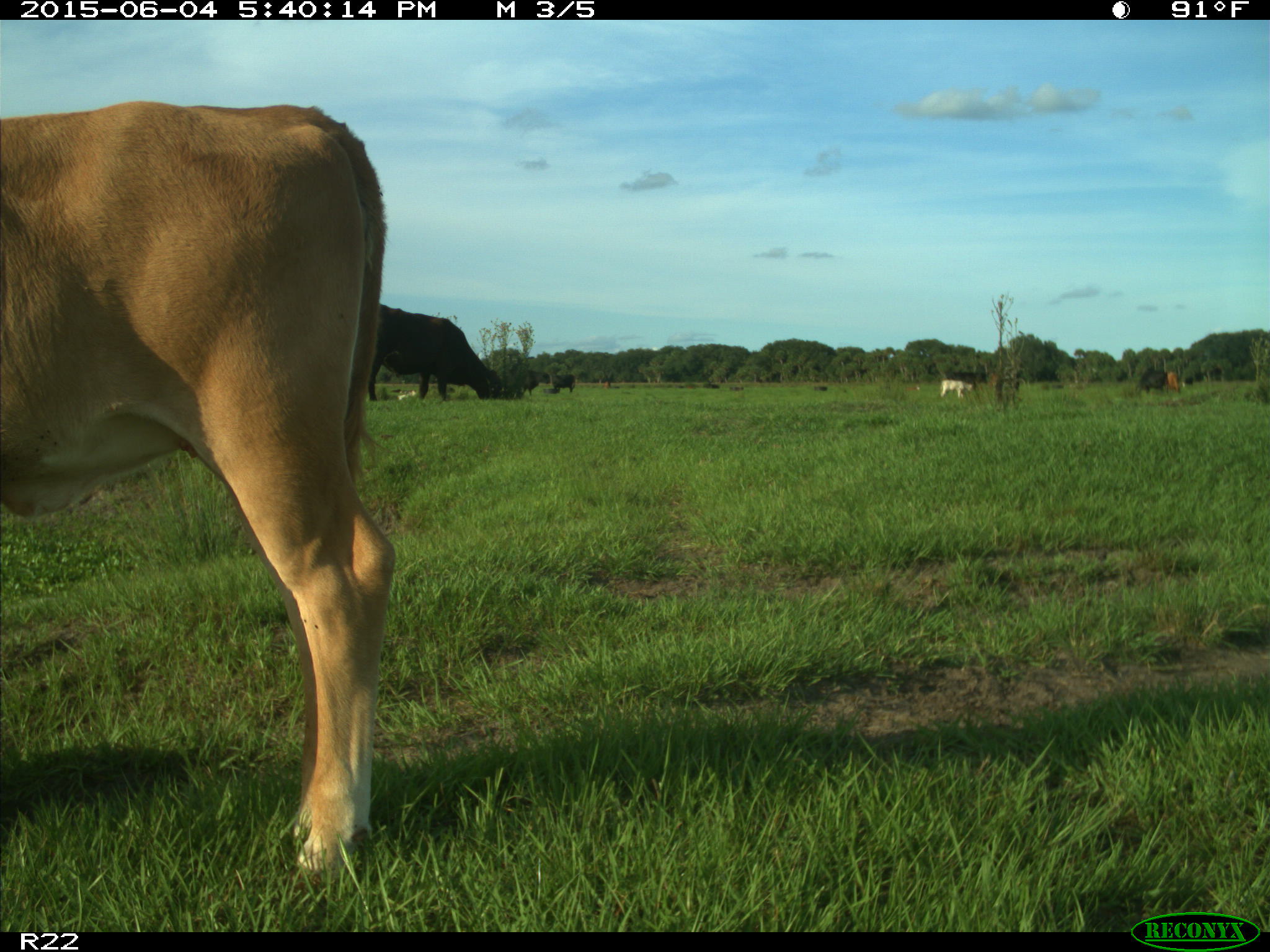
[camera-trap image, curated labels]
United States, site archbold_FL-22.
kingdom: Animalia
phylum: Chordata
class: Mammalia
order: Artiodactyla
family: Bovidae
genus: Bos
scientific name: Bos taurus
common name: domestic cow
Bos taurus (domestic cow).